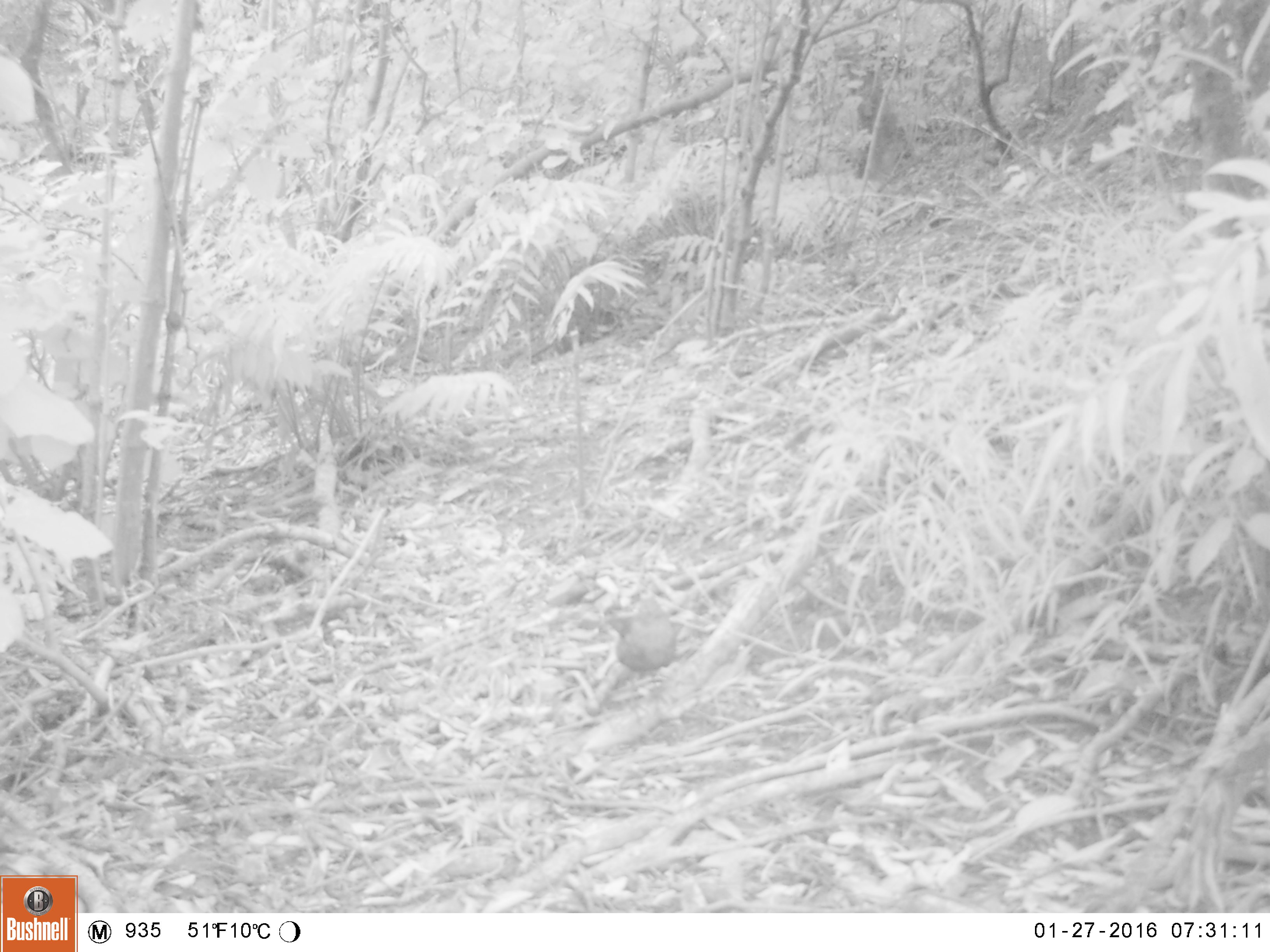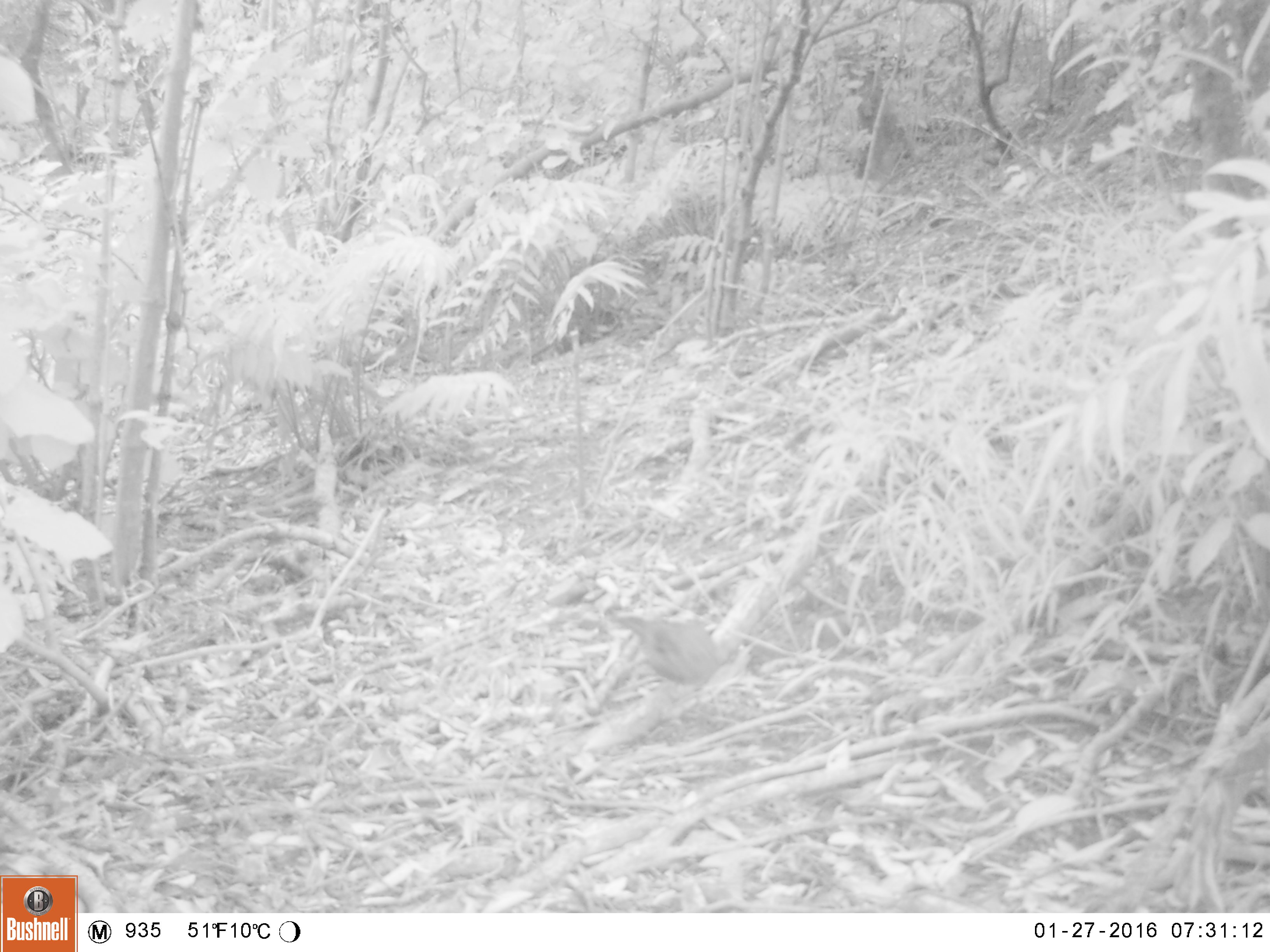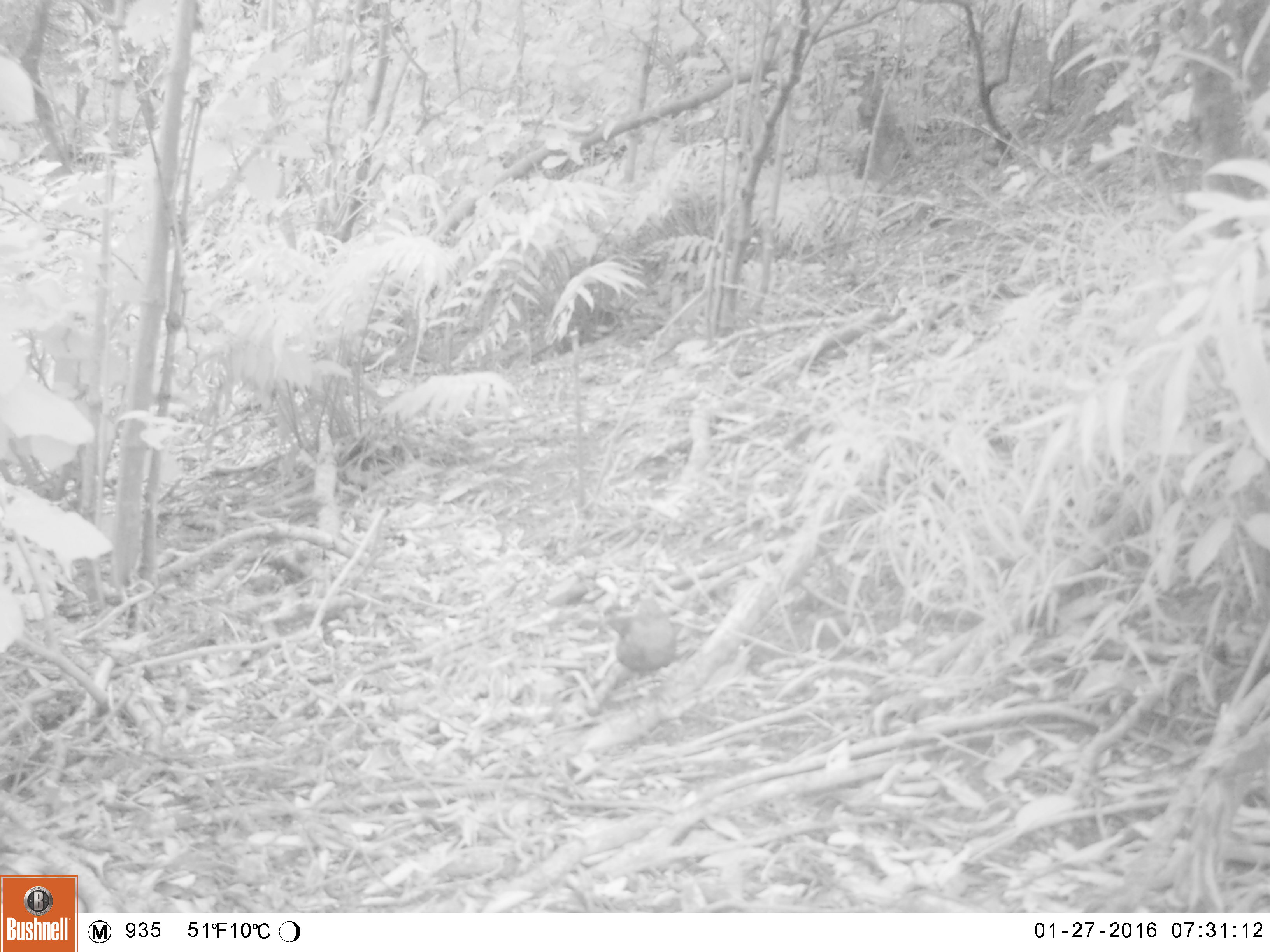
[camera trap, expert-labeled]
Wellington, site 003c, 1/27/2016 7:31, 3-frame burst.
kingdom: Animalia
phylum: Chordata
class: Aves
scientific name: Aves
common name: bird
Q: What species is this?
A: Bird (Aves).